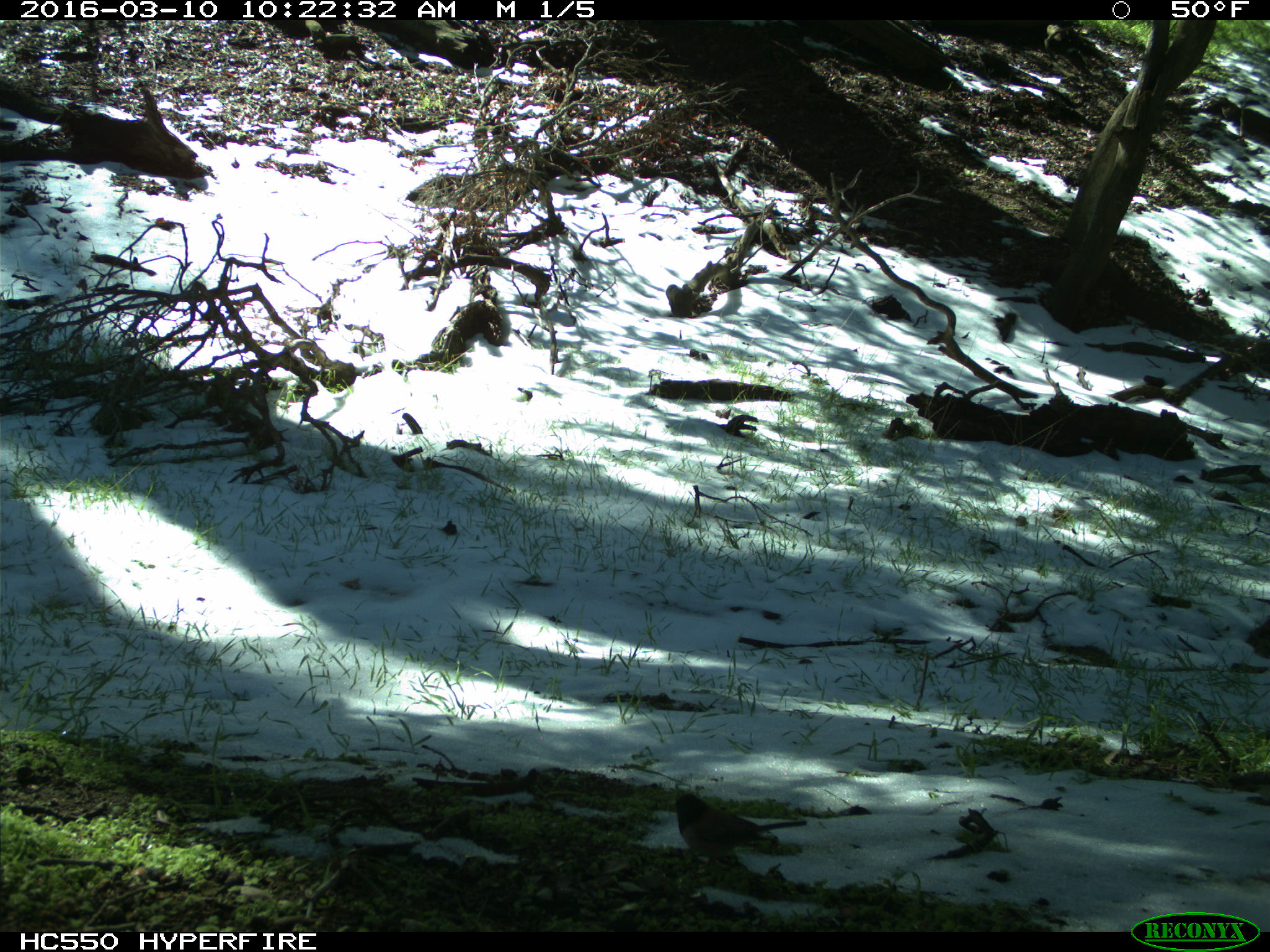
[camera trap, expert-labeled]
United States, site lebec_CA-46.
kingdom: Animalia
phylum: Chordata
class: Aves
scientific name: Aves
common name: birds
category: unidentified bird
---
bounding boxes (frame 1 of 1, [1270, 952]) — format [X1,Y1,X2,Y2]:
animal: [667,785,805,875]